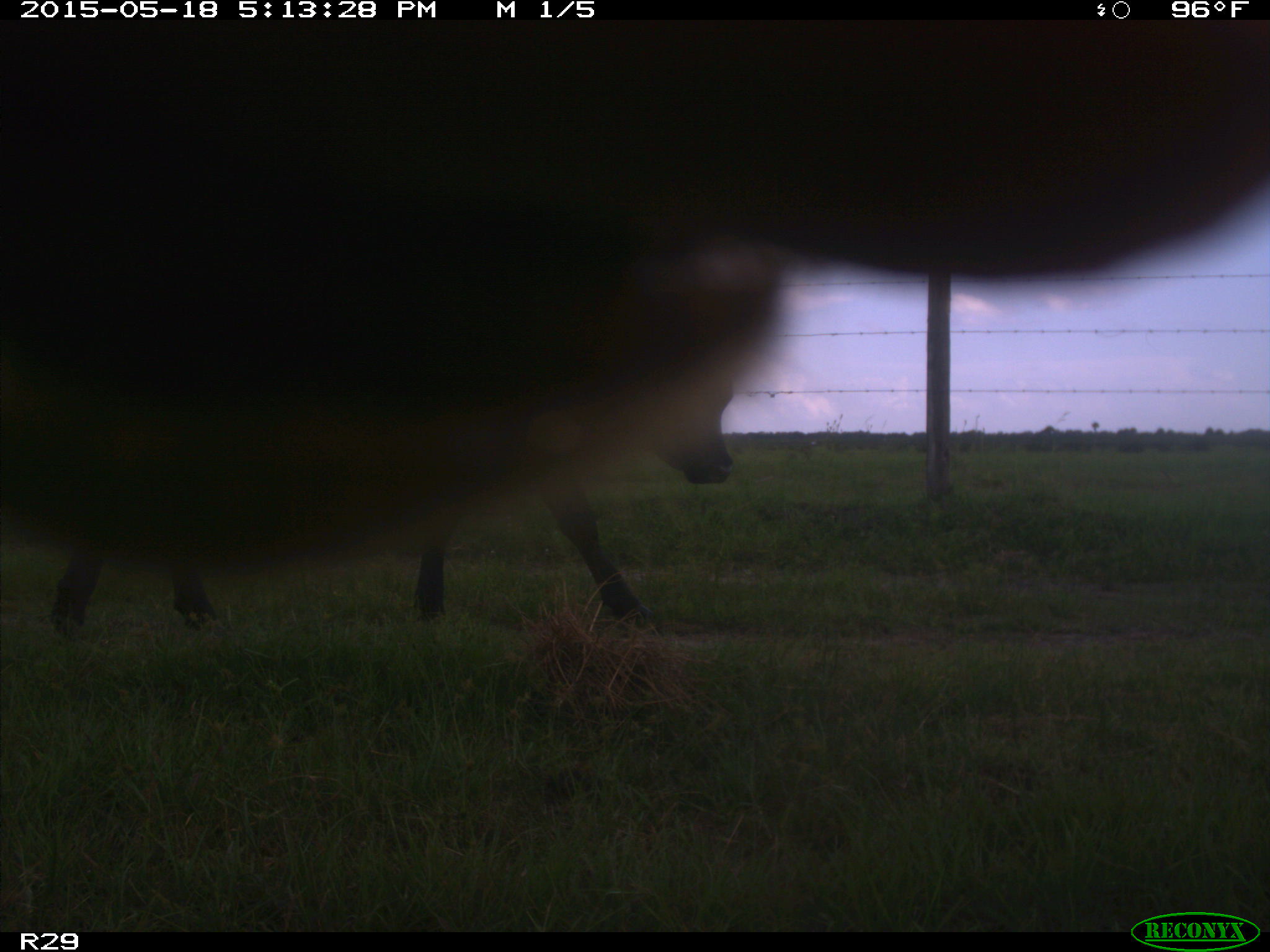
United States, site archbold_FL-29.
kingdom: Animalia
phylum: Chordata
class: Mammalia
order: Artiodactyla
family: Bovidae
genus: Bos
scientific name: Bos taurus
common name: domestic cow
Bos taurus (domestic cow).